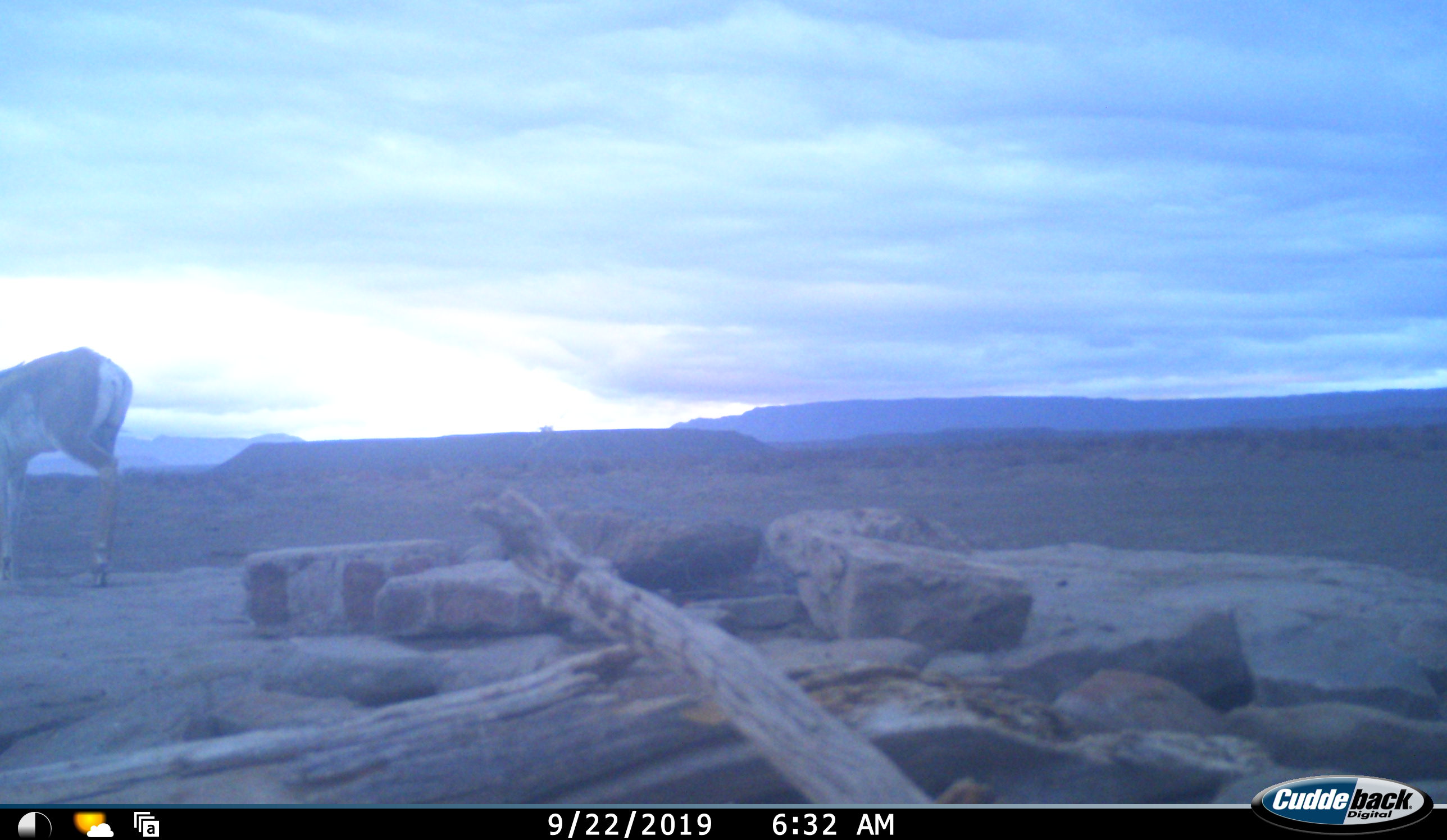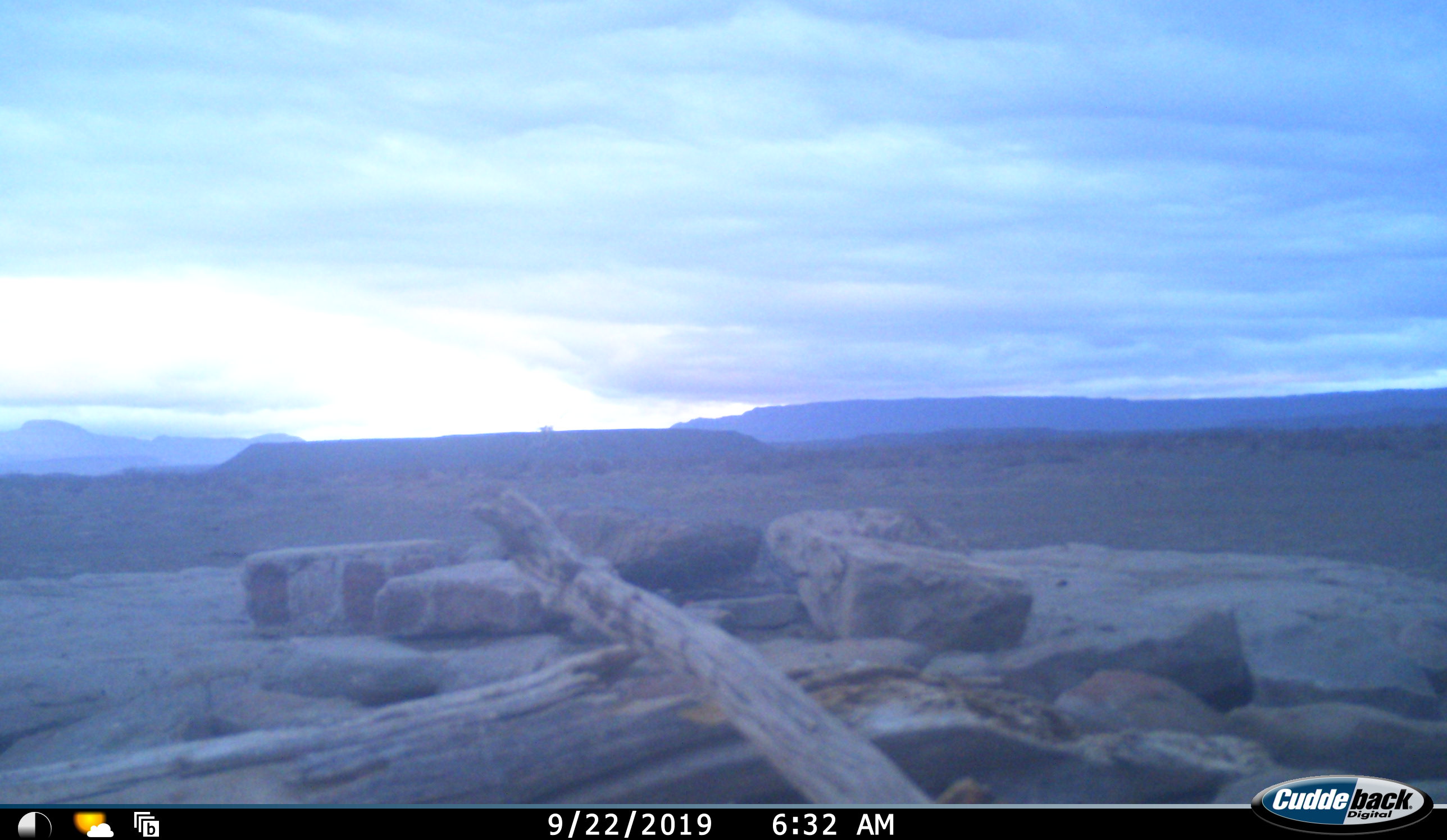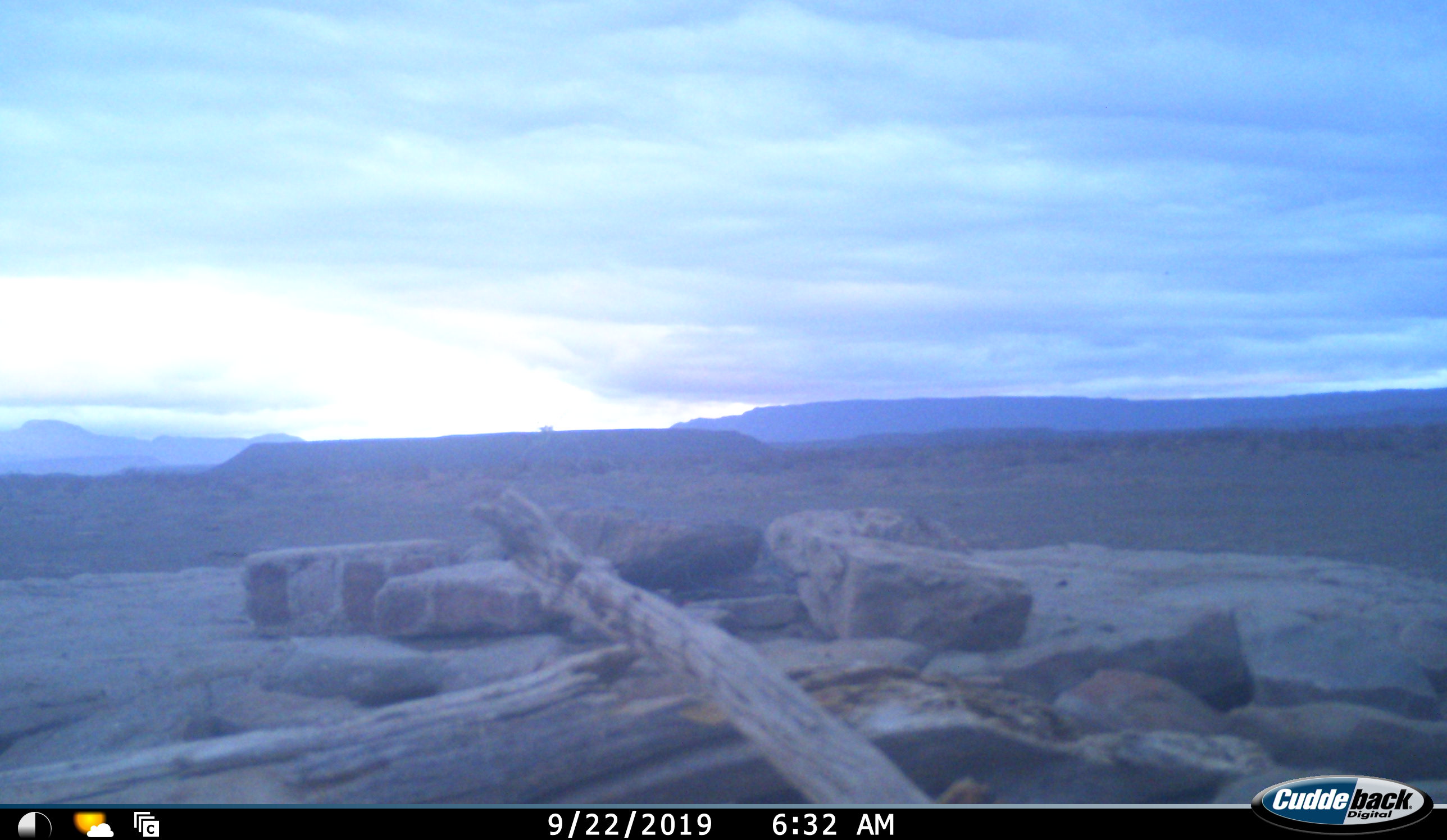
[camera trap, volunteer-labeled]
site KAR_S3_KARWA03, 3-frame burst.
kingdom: Animalia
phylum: Chordata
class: Mammalia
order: Artiodactyla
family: Bovidae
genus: Antidorcas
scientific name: Antidorcas marsupialis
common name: springbok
Springbok (Antidorcas marsupialis), count 1. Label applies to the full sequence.